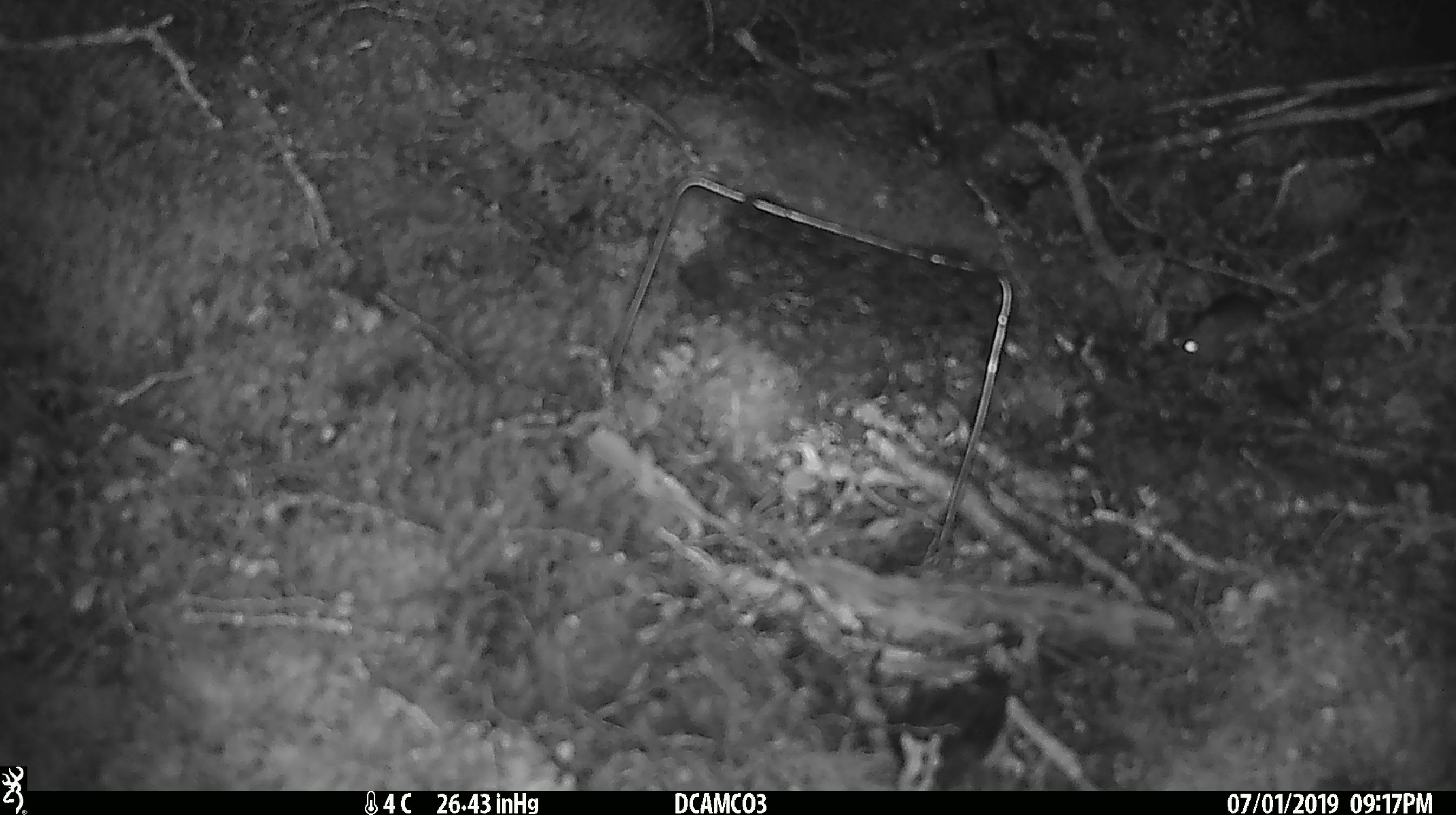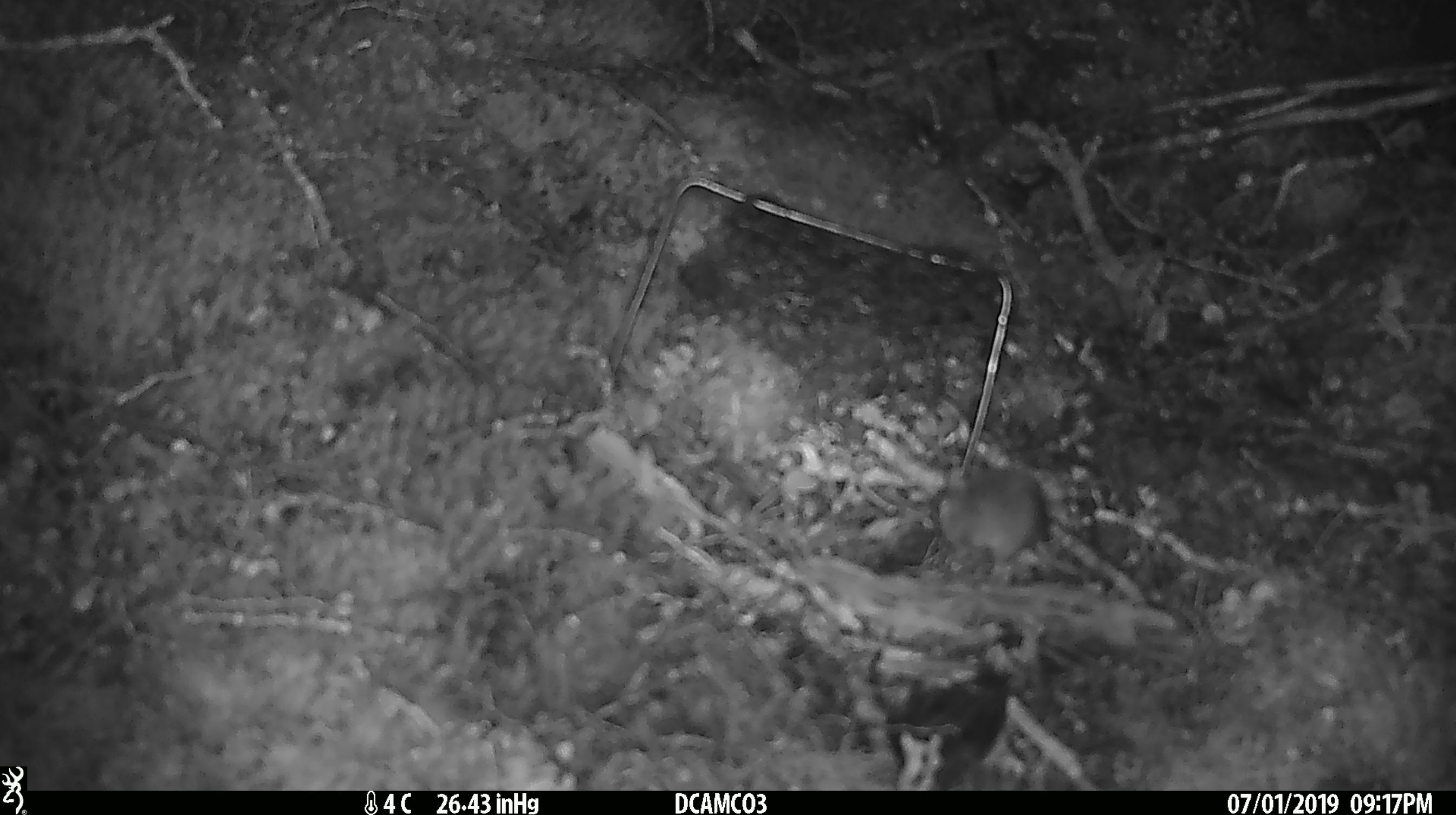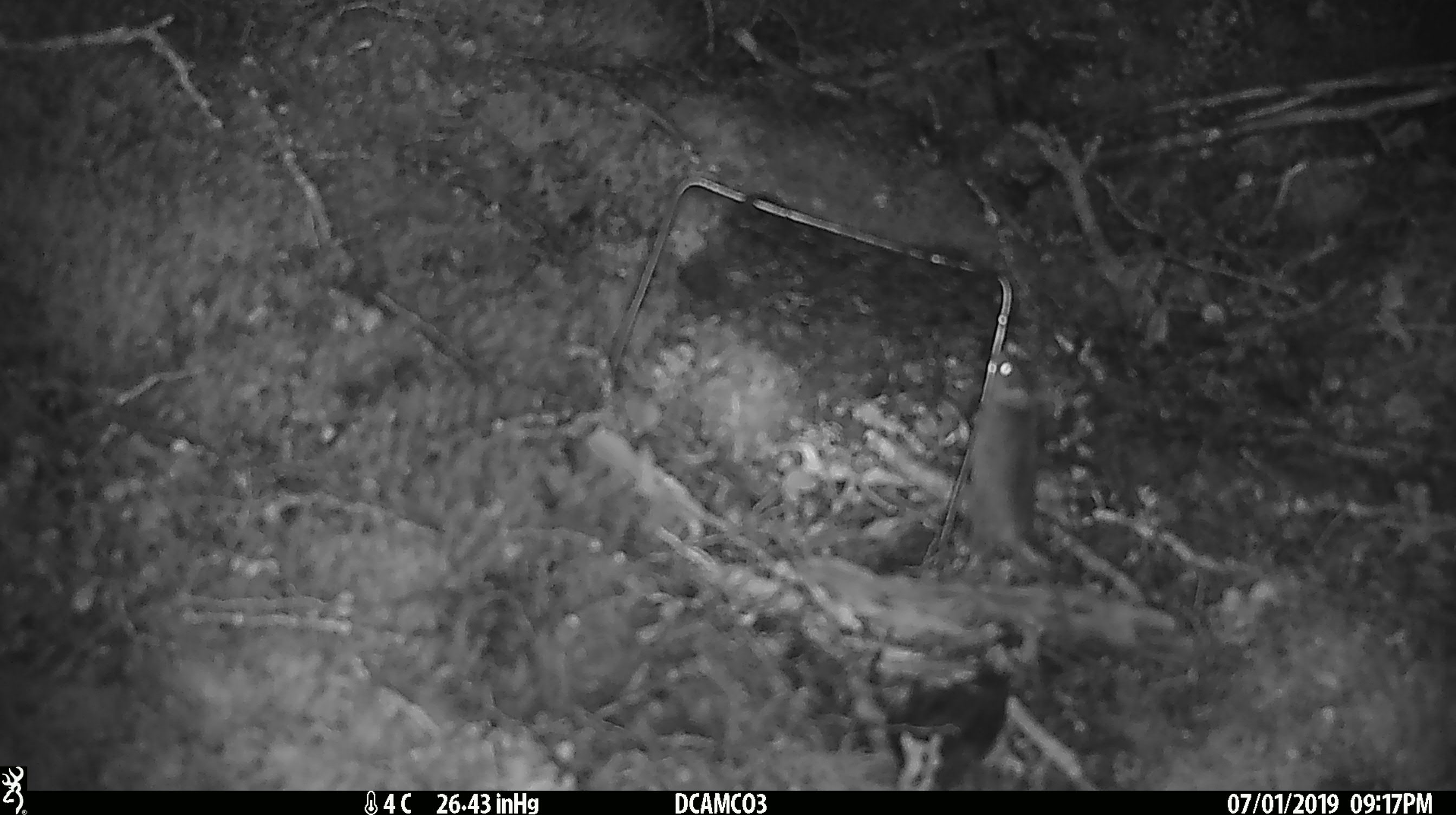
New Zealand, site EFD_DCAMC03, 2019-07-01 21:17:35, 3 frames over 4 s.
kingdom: Animalia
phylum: Chordata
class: Mammalia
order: Rodentia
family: Muridae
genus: Mus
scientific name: Mus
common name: mouse